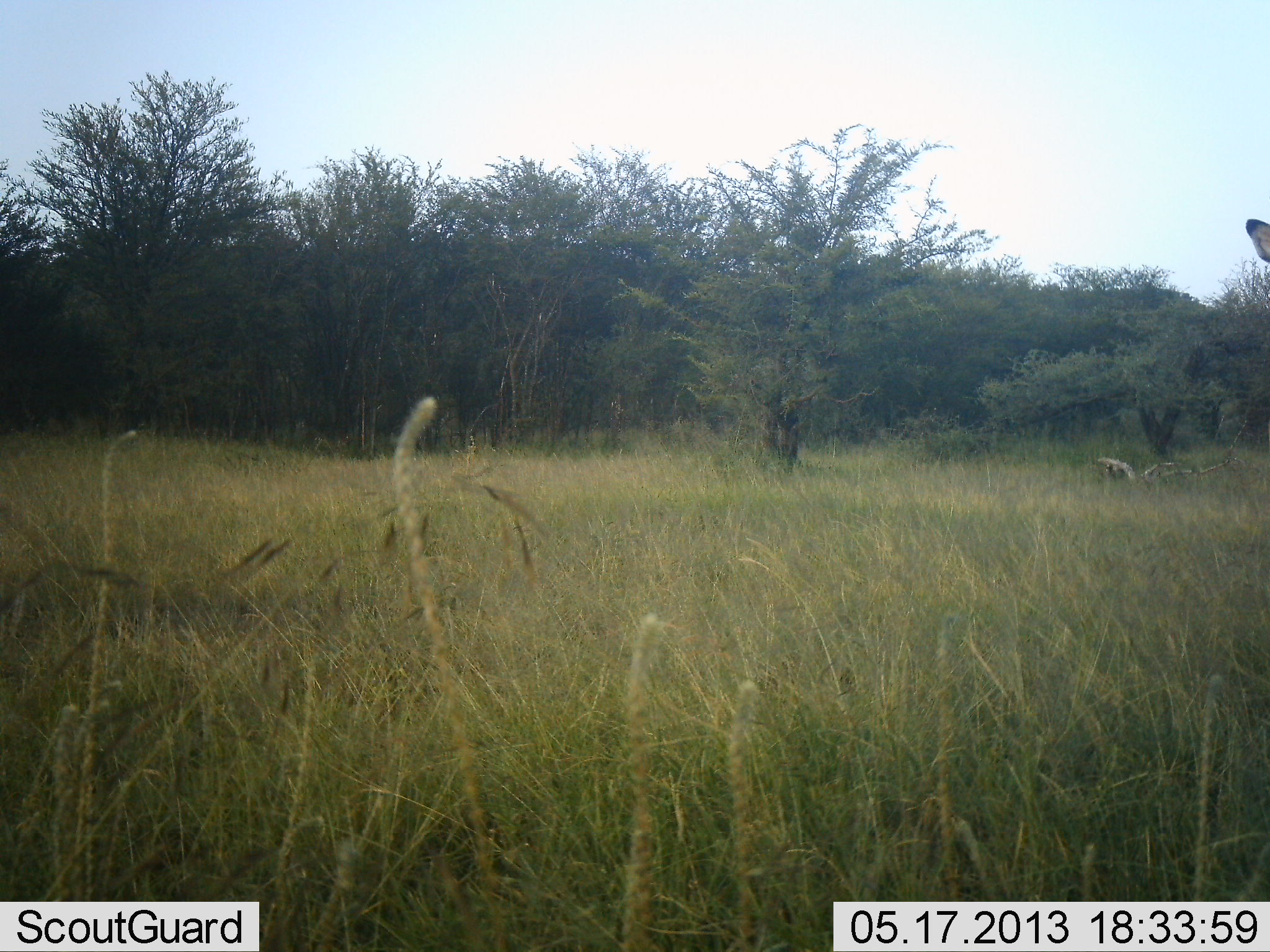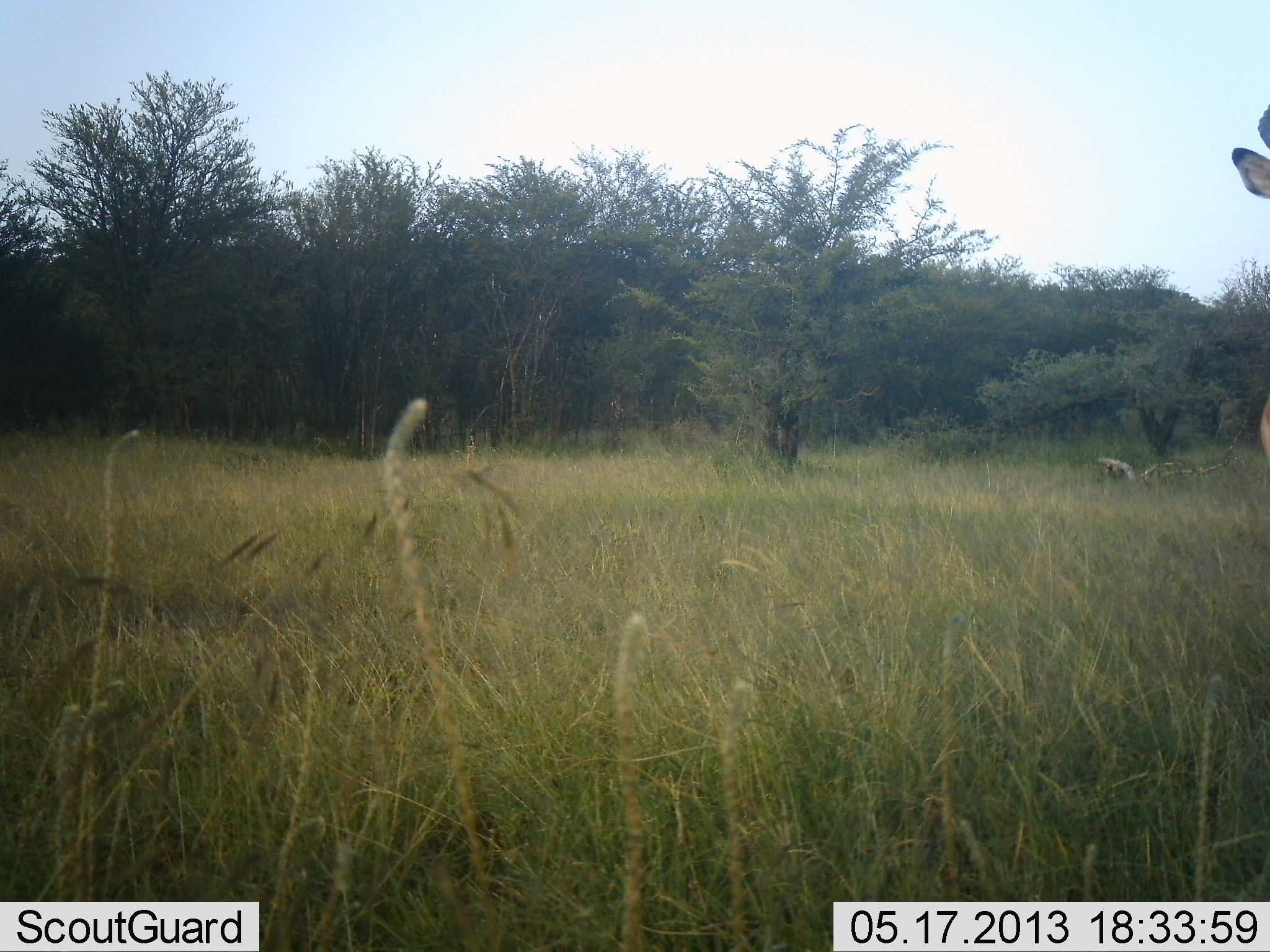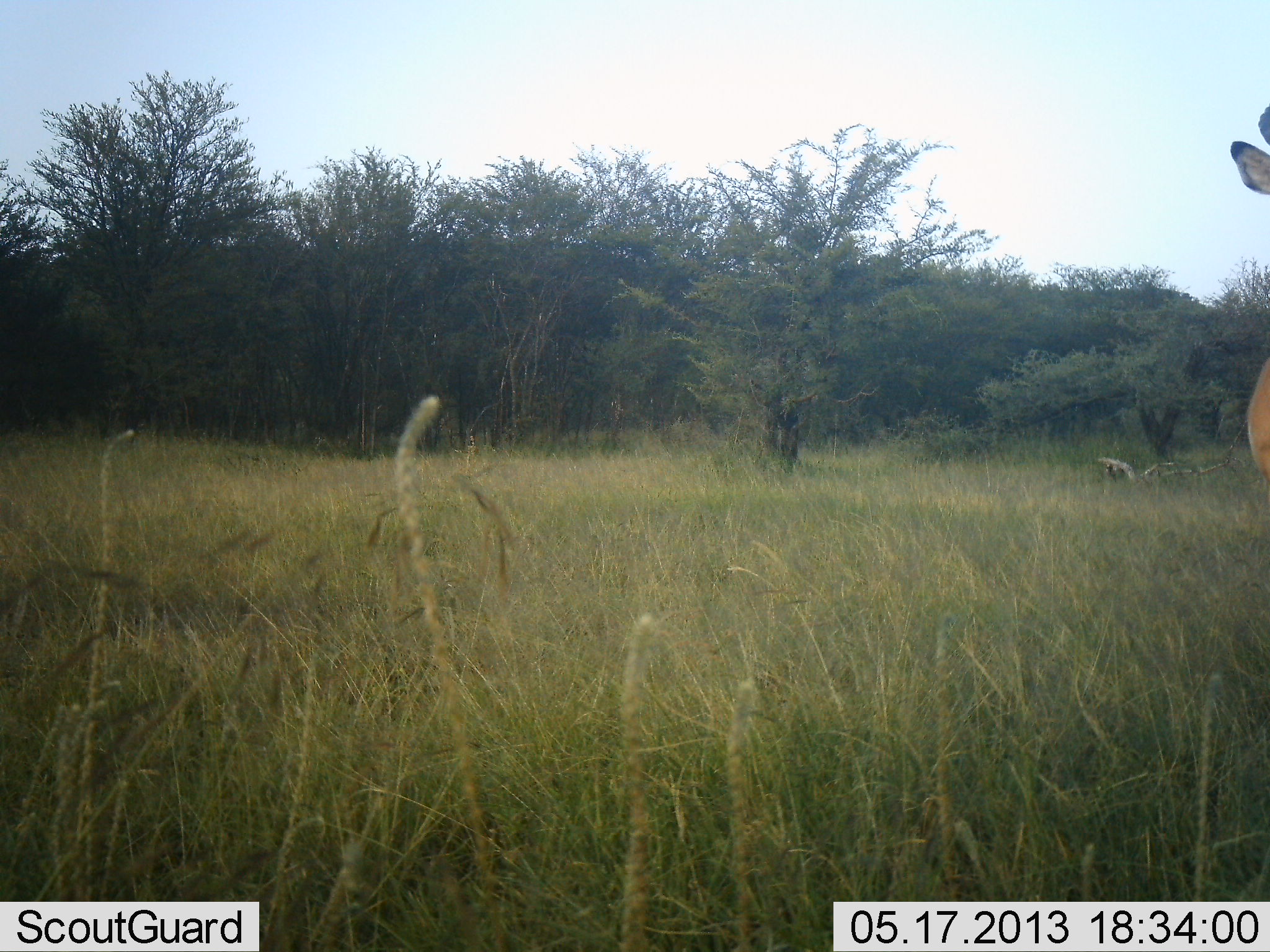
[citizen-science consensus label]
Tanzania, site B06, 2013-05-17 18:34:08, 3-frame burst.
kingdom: Animalia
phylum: Chordata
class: Mammalia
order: Artiodactyla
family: Bovidae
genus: Aepyceros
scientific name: Aepyceros melampus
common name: impala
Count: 1.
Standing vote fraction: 100%.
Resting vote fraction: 0%.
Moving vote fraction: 0%.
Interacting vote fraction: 0%.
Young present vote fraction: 0%.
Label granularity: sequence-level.